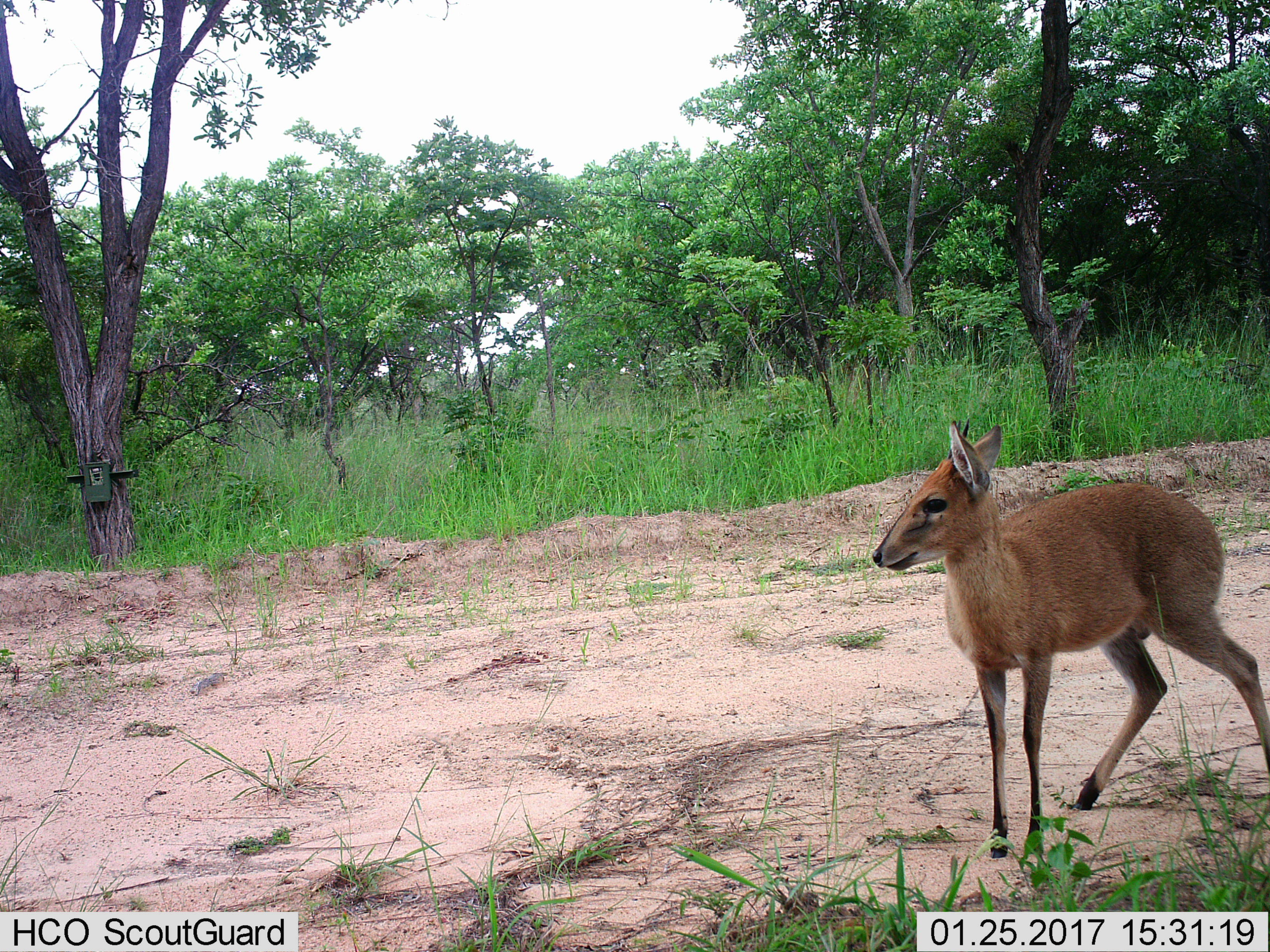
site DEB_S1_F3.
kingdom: Animalia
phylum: Chordata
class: Mammalia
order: Artiodactyla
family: Bovidae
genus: Sylvicapra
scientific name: Sylvicapra grimmia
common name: common duiker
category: duikercommongrey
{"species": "duikercommongrey (common duiker) (Sylvicapra grimmia)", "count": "1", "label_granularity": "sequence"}